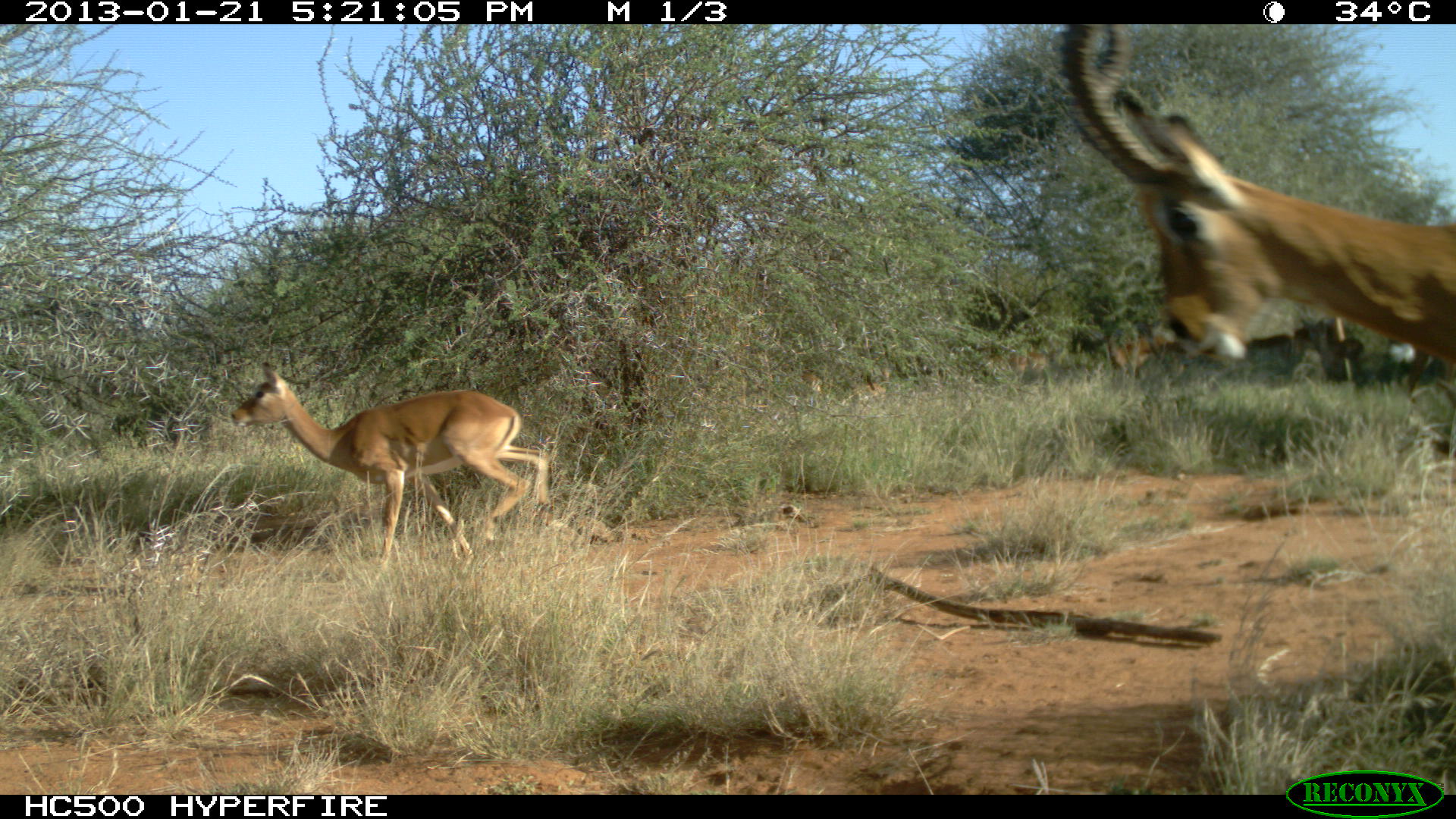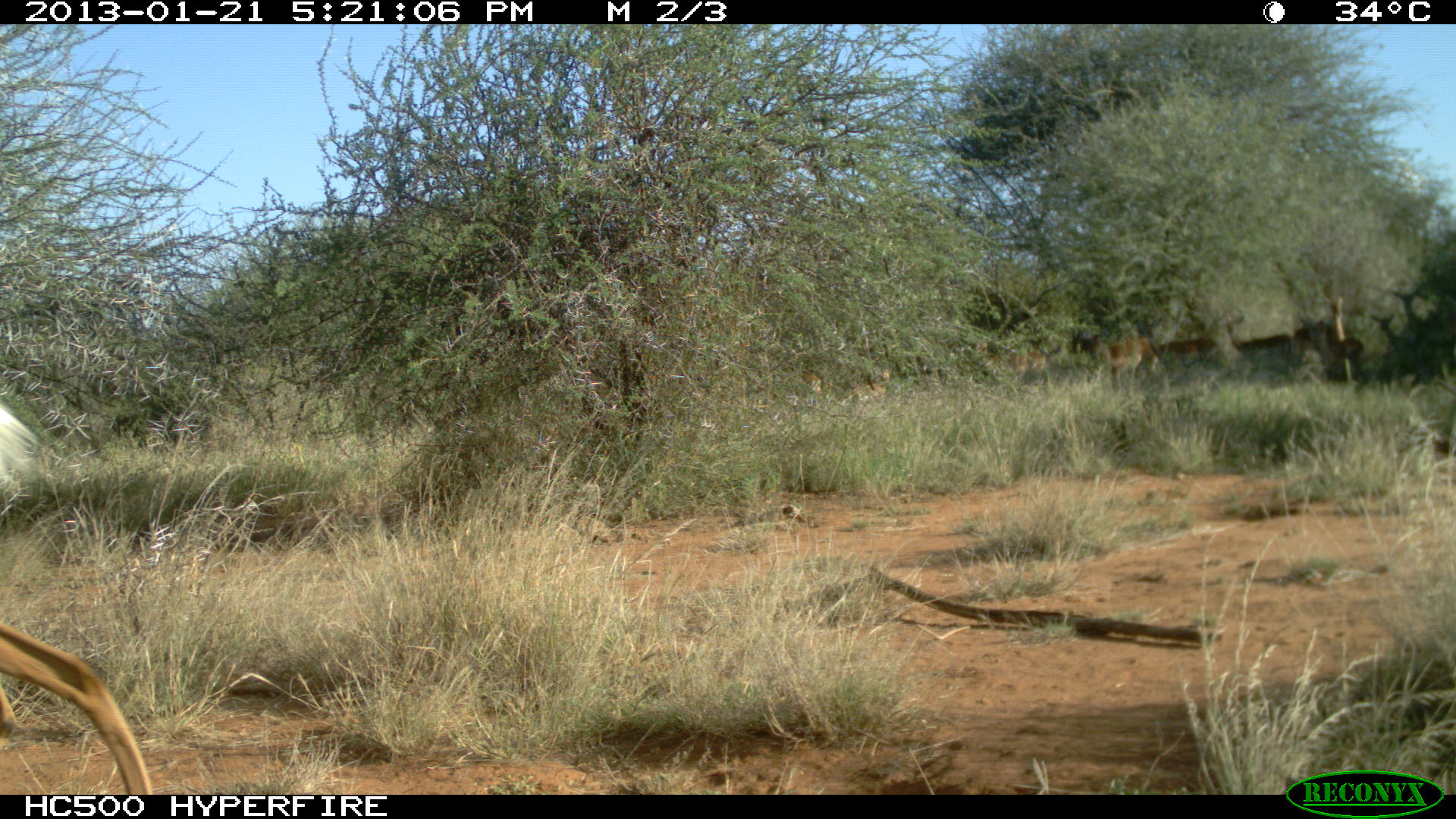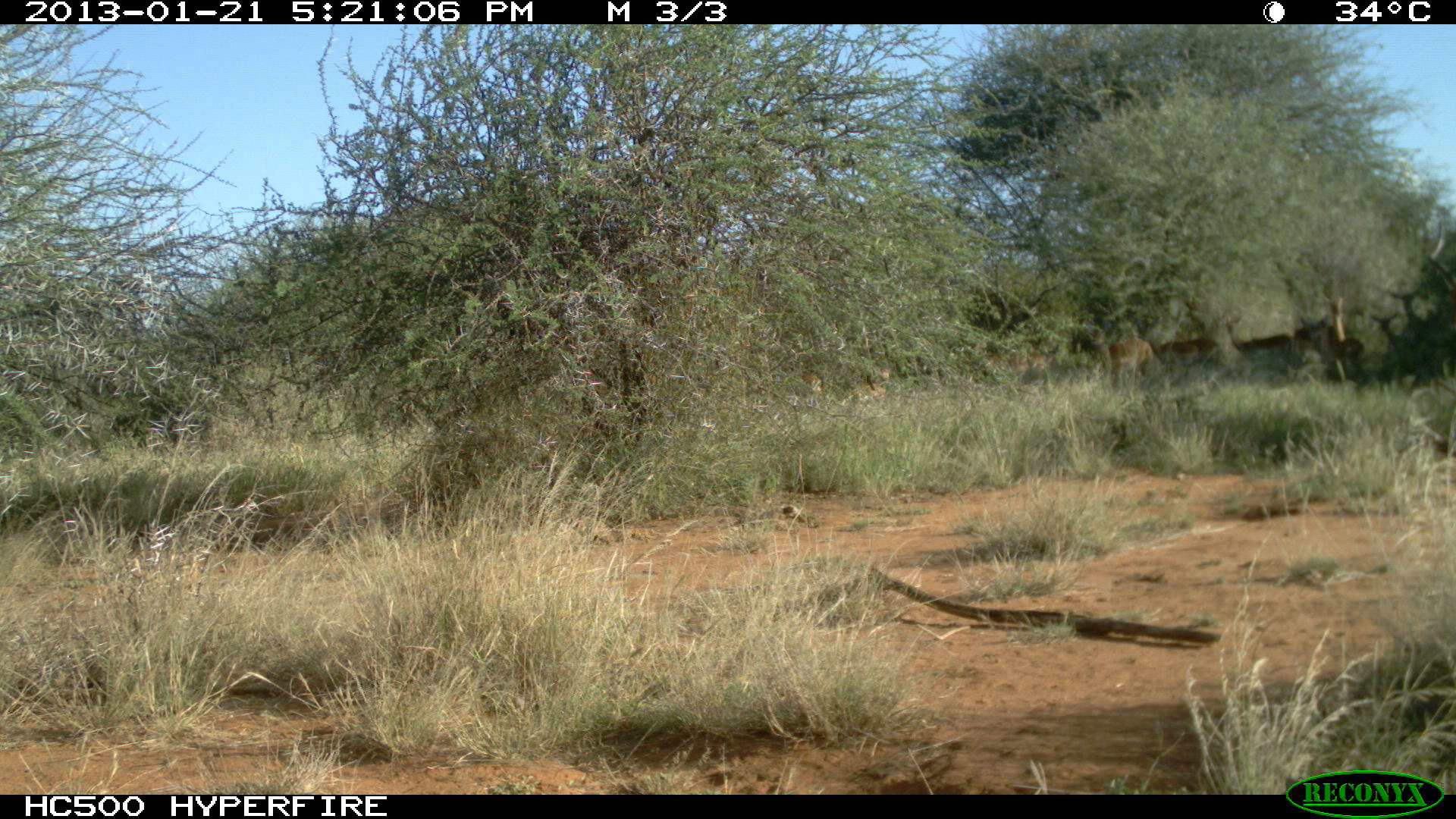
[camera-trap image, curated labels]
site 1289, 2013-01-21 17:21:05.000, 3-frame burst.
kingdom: Animalia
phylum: Chordata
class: Mammalia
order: Artiodactyla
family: Bovidae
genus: Aepyceros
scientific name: Aepyceros melampus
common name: impala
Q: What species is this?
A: Aepyceros melampus (impala).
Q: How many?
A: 8.